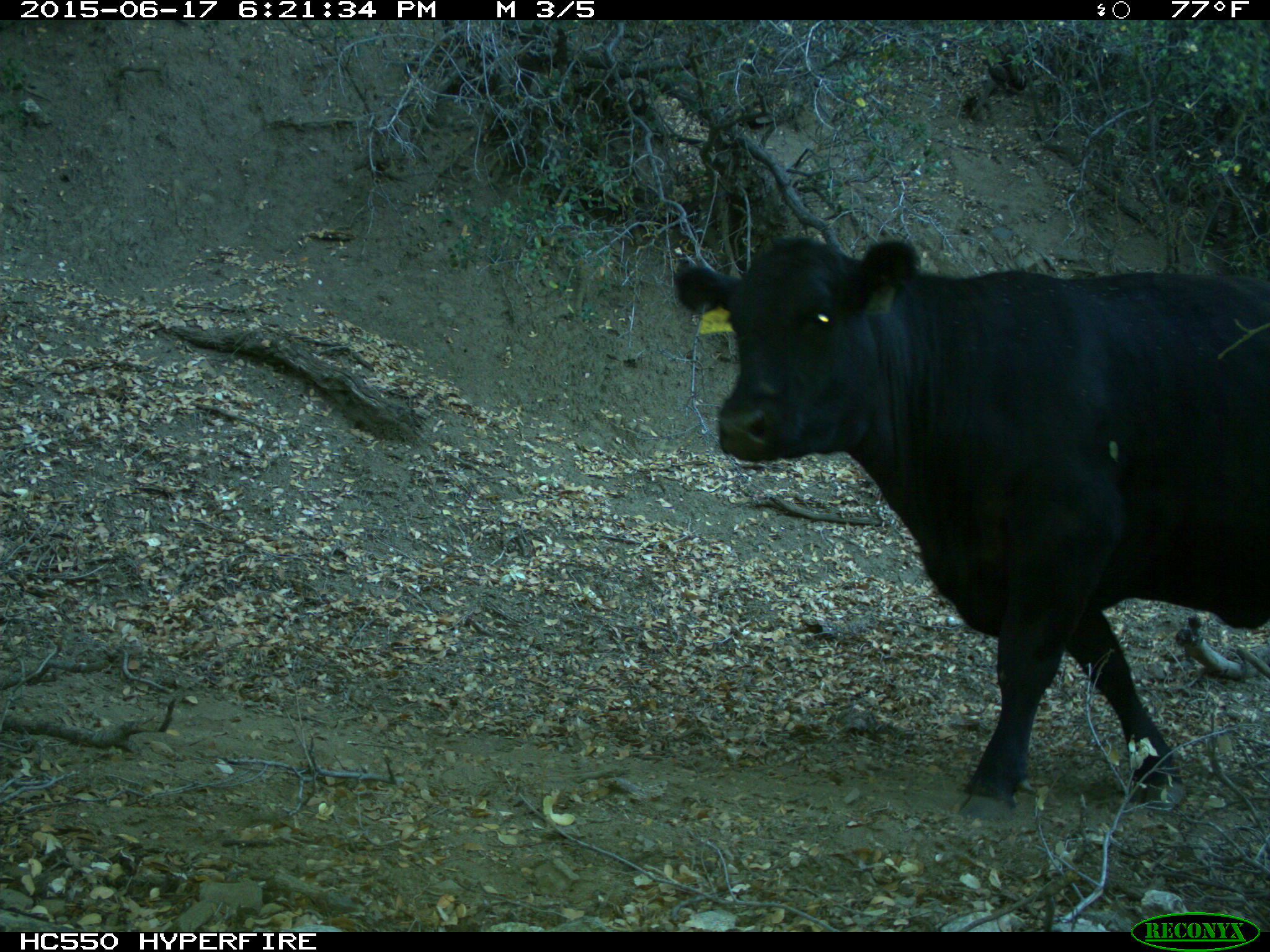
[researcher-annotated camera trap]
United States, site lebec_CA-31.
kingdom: Animalia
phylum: Chordata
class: Mammalia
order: Artiodactyla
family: Bovidae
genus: Bos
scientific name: Bos taurus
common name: domestic cow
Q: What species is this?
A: Bos taurus (domestic cow).